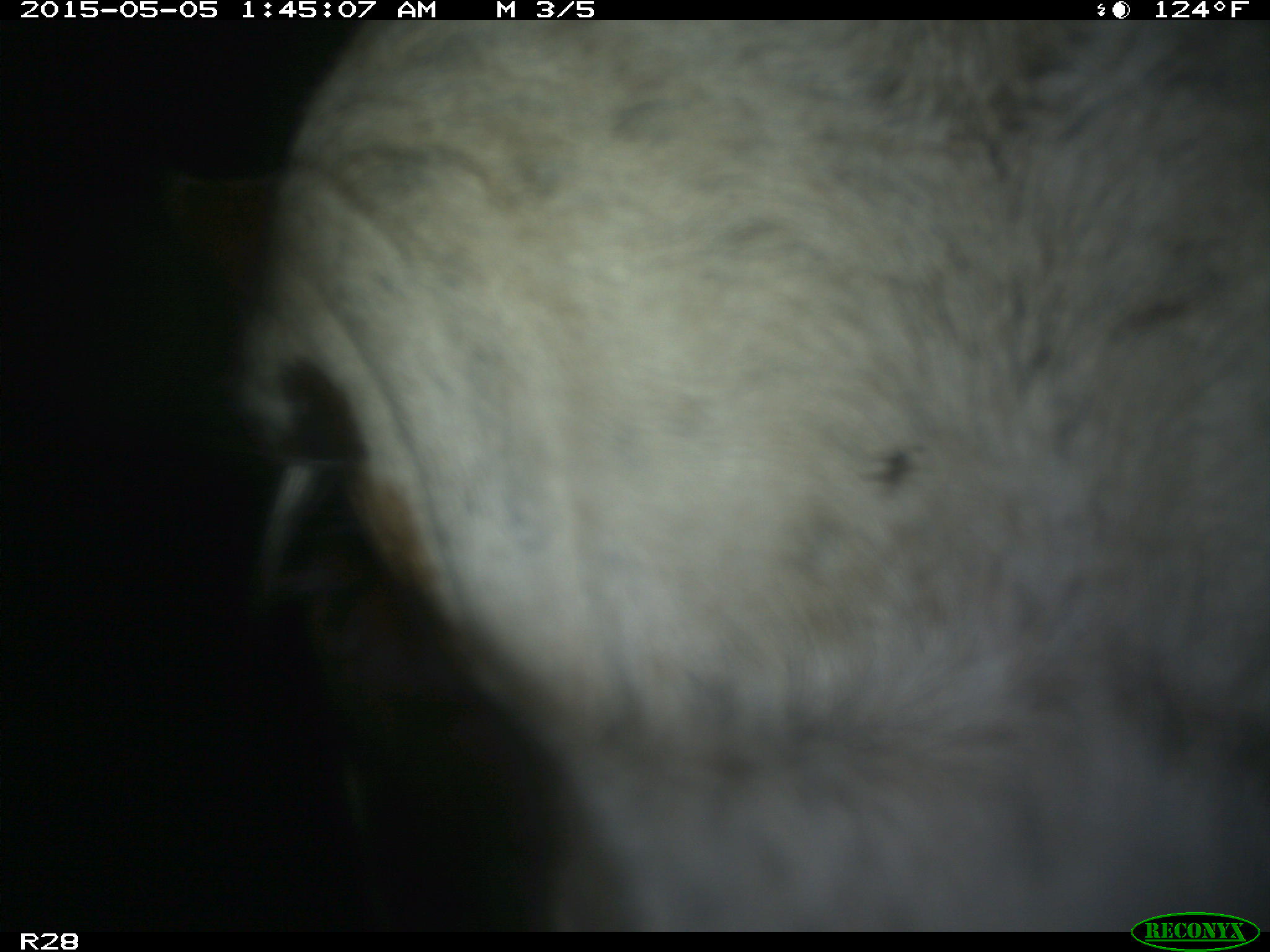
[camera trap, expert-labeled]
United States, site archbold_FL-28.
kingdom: Animalia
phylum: Chordata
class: Mammalia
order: Artiodactyla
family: Bovidae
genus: Bos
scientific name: Bos taurus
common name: domestic cow